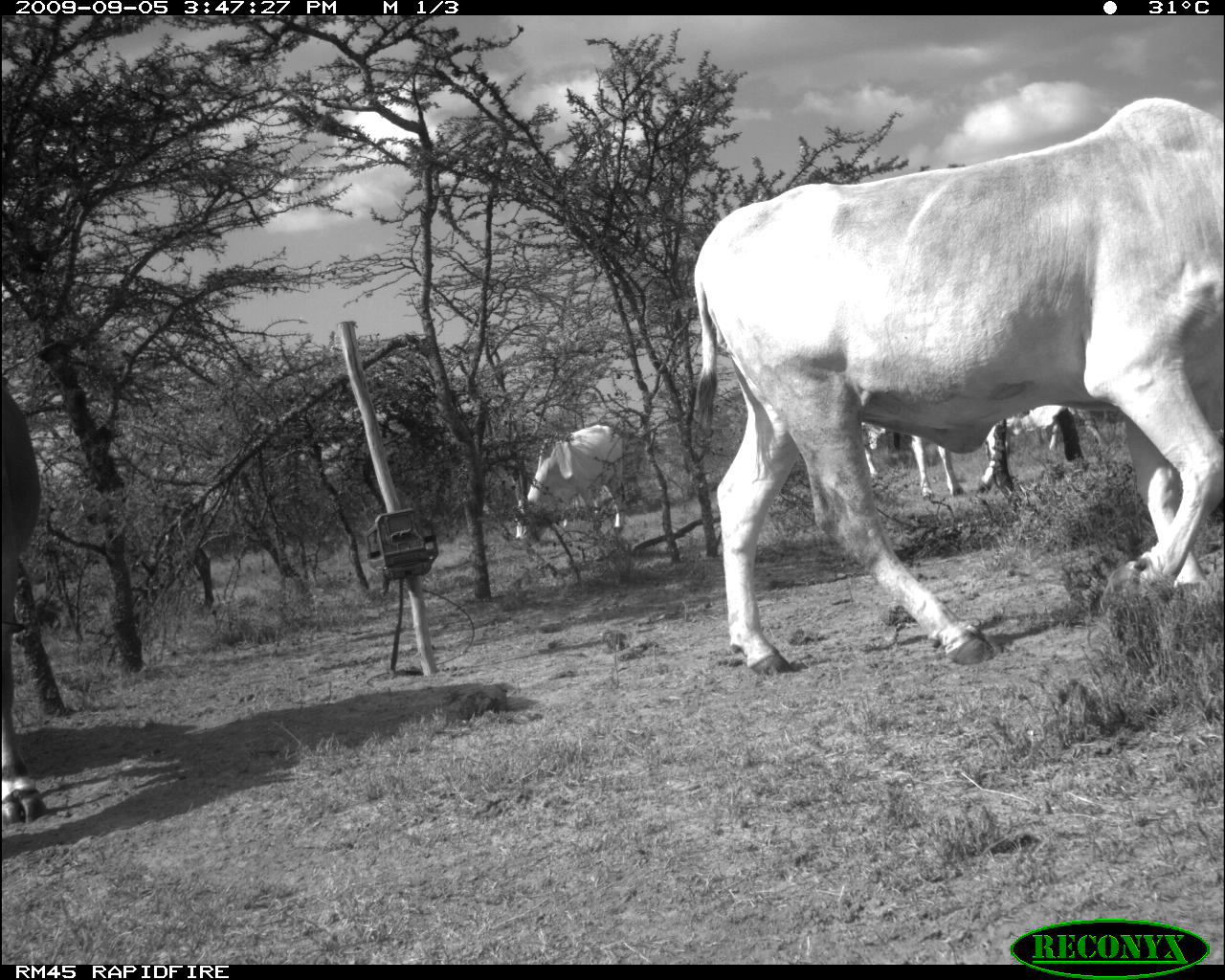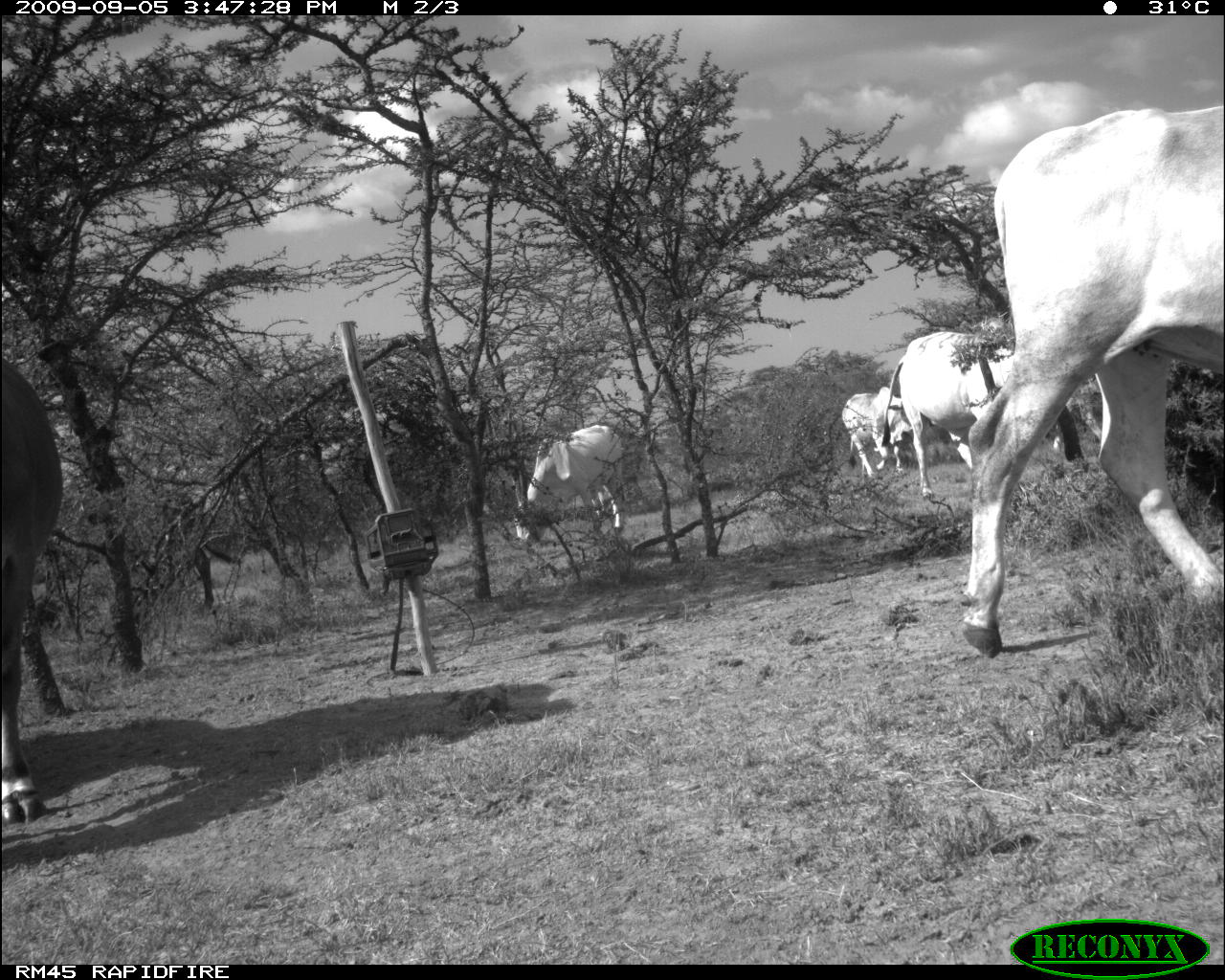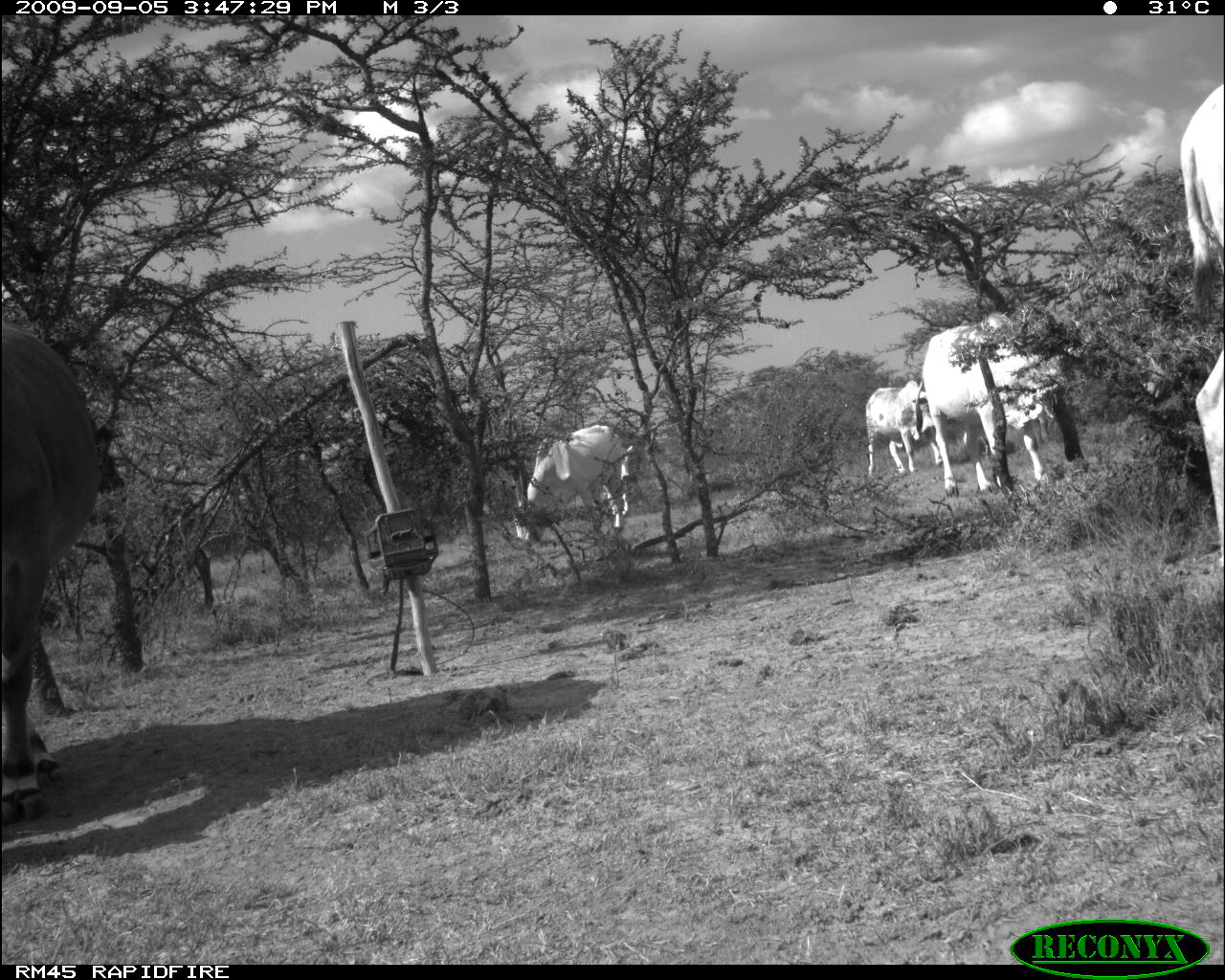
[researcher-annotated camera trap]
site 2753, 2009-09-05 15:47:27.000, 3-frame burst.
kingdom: Animalia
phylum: Chordata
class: Mammalia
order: Artiodactyla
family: Bovidae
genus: Bos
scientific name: Bos taurus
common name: domestic cattle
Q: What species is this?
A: Bos taurus (domestic cattle).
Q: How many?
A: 4.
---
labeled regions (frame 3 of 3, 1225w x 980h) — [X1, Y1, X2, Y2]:
bos taurus: [0, 319, 102, 825]; [913, 309, 1080, 498]; [1176, 84, 1225, 569]; [508, 421, 628, 549]; [862, 378, 944, 479]; [617, 443, 635, 515]